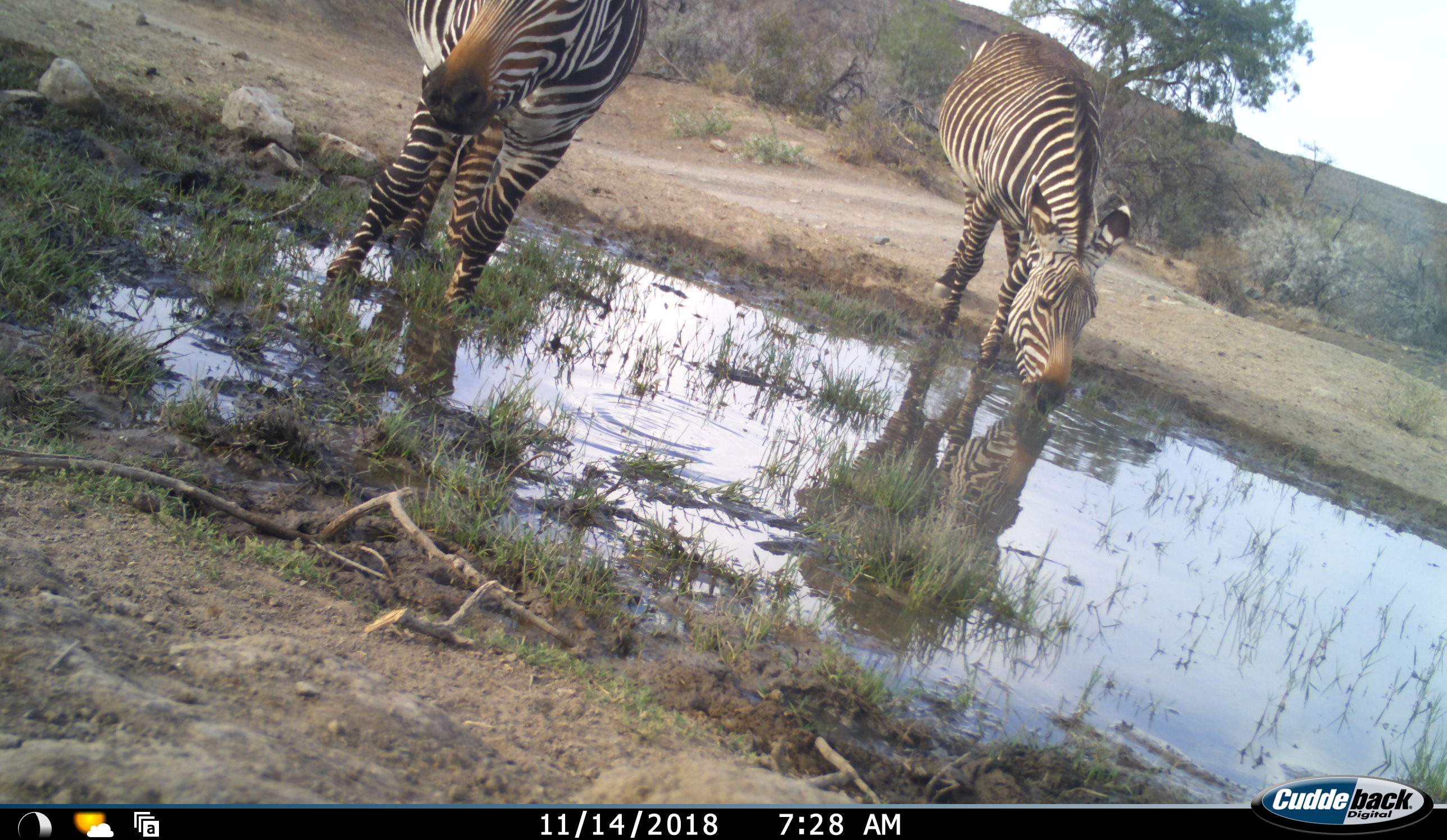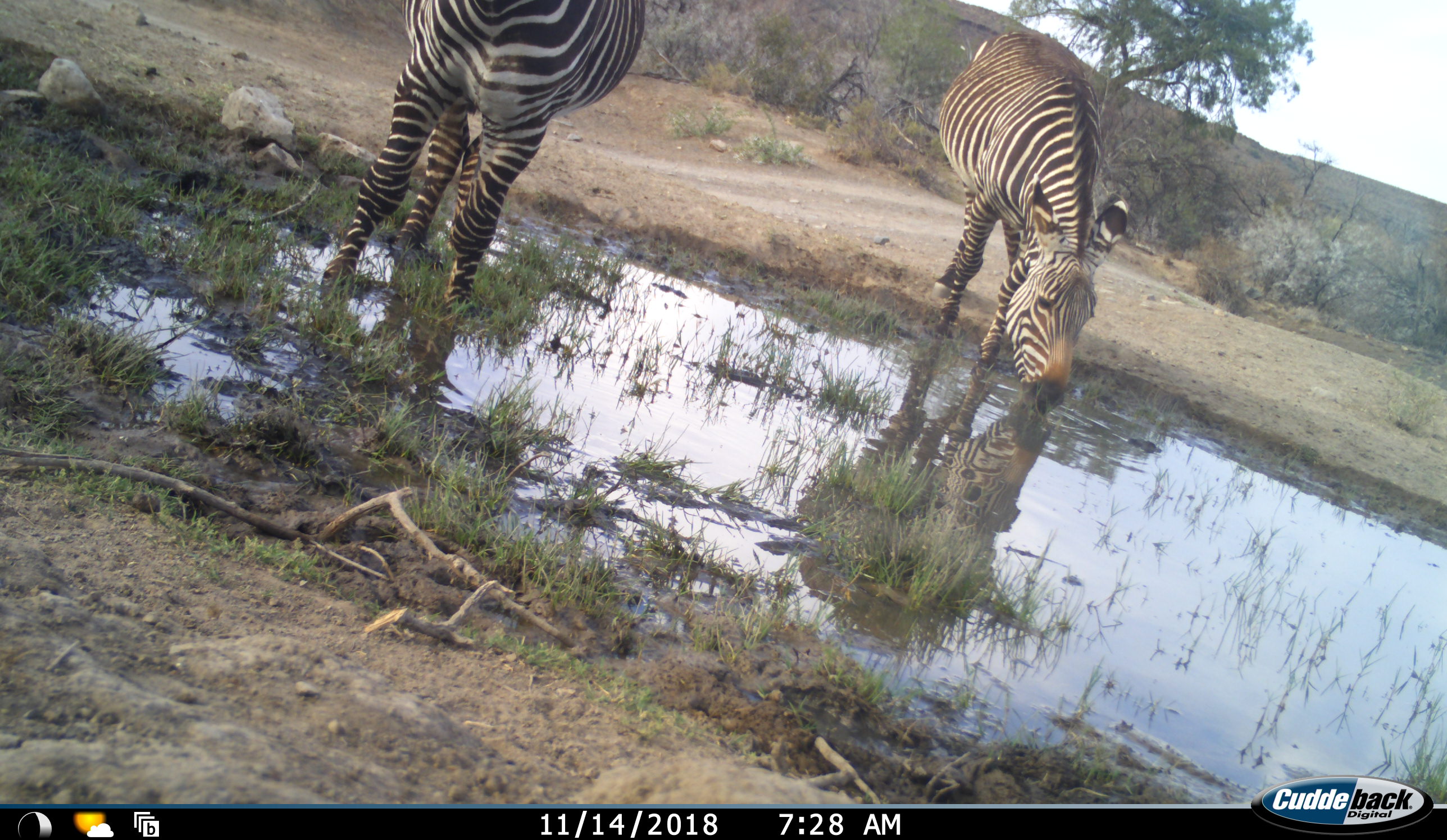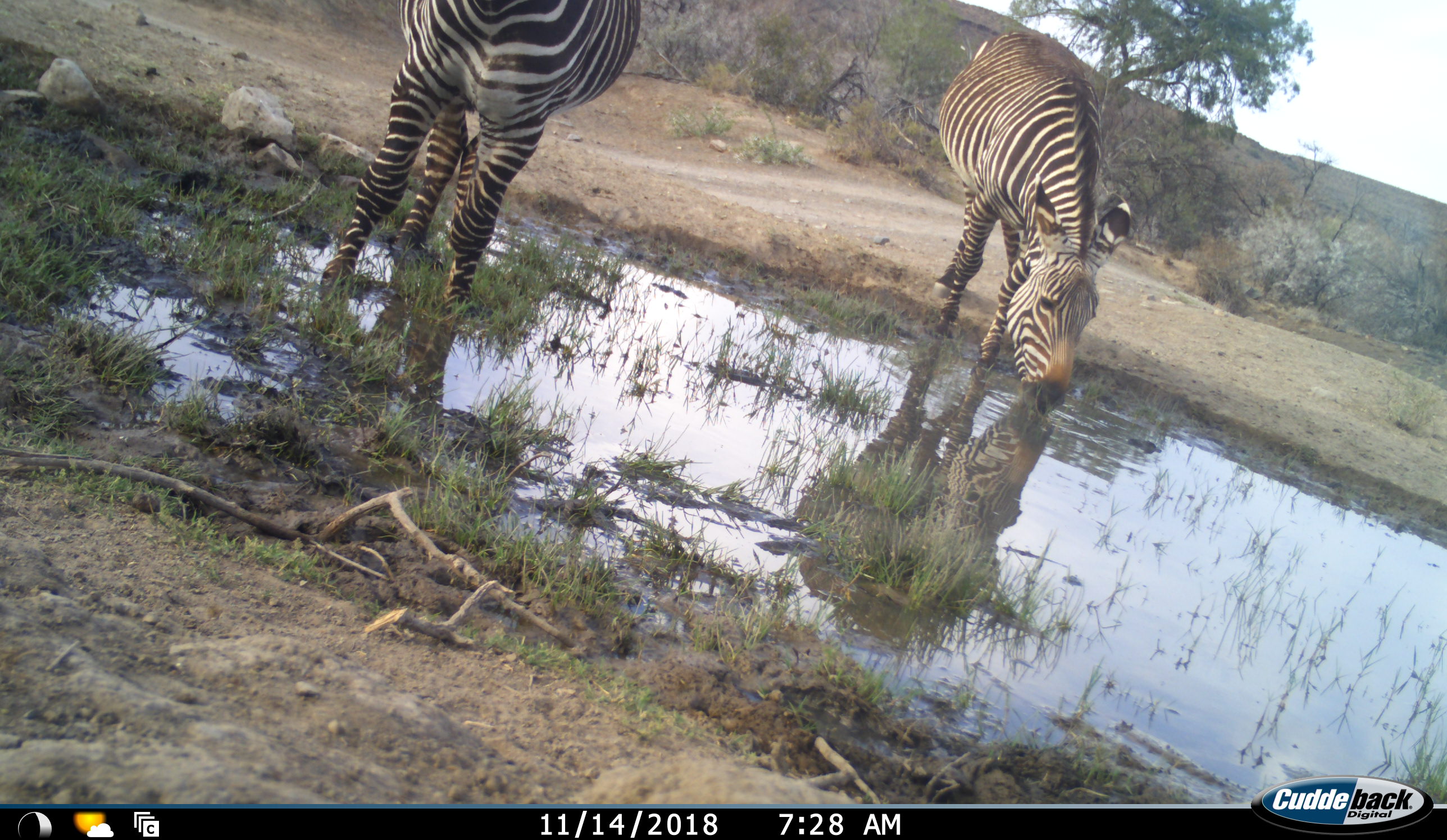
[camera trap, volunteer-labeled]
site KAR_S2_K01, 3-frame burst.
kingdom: Animalia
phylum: Chordata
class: Mammalia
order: Perissodactyla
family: Equidae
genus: Equus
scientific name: Equus zebra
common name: mountain zebra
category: zebramountain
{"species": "zebramountain (mountain zebra) (Equus zebra)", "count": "2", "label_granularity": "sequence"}